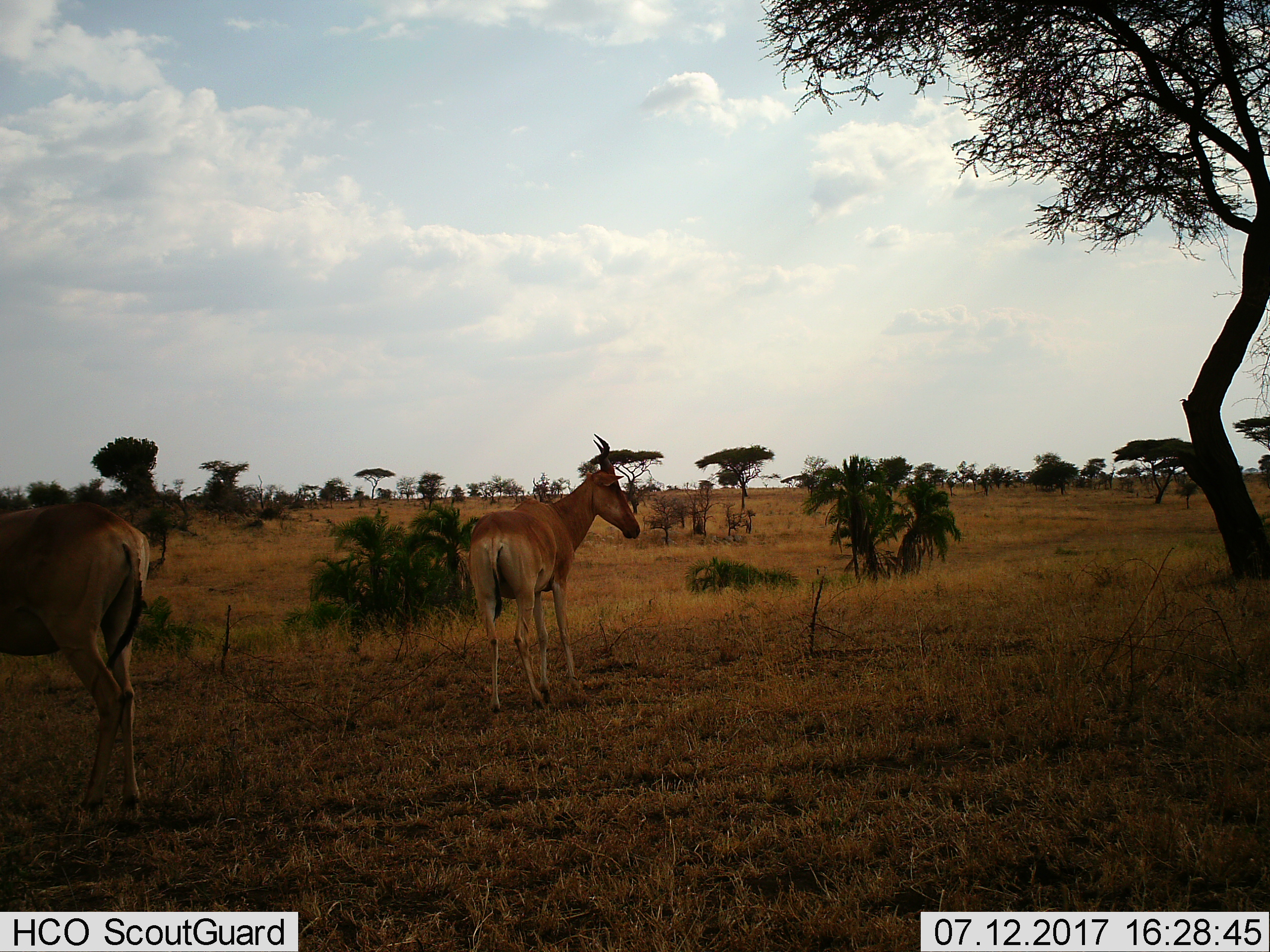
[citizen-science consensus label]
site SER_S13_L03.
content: unidentified animal